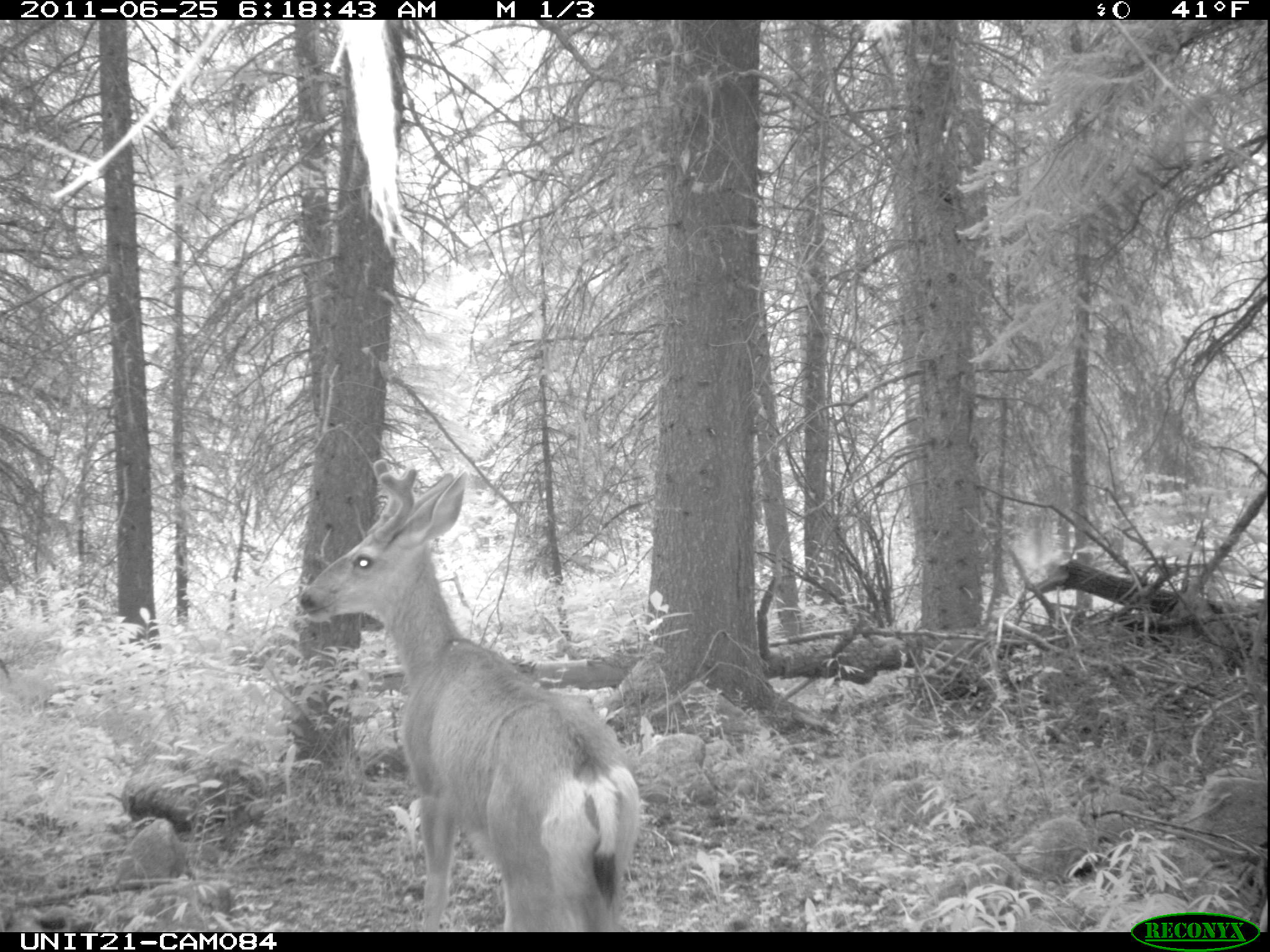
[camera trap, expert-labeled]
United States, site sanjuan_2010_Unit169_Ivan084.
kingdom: Animalia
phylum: Chordata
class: Mammalia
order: Artiodactyla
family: Cervidae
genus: Odocoileus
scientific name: Odocoileus hemionus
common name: mule deer